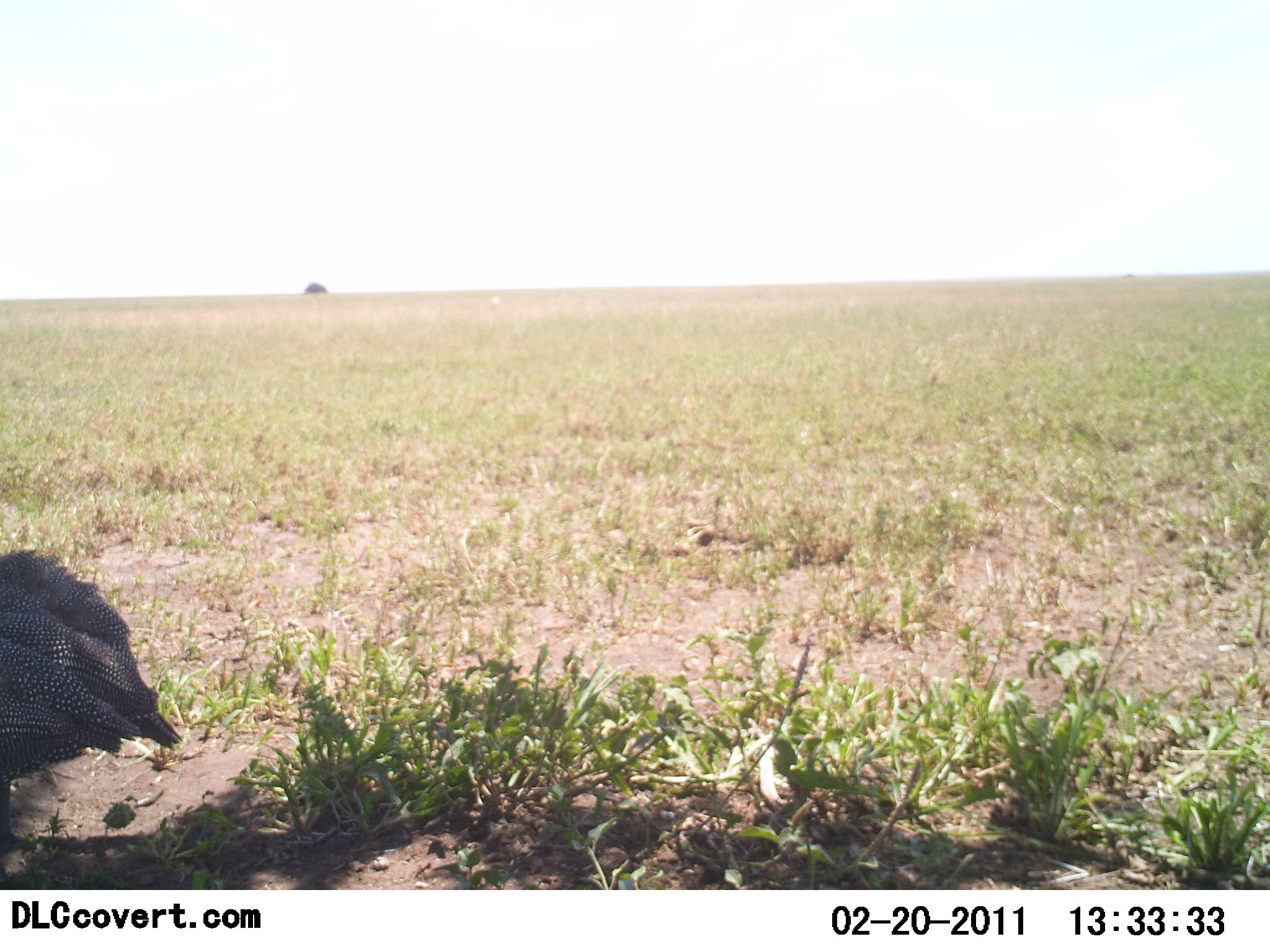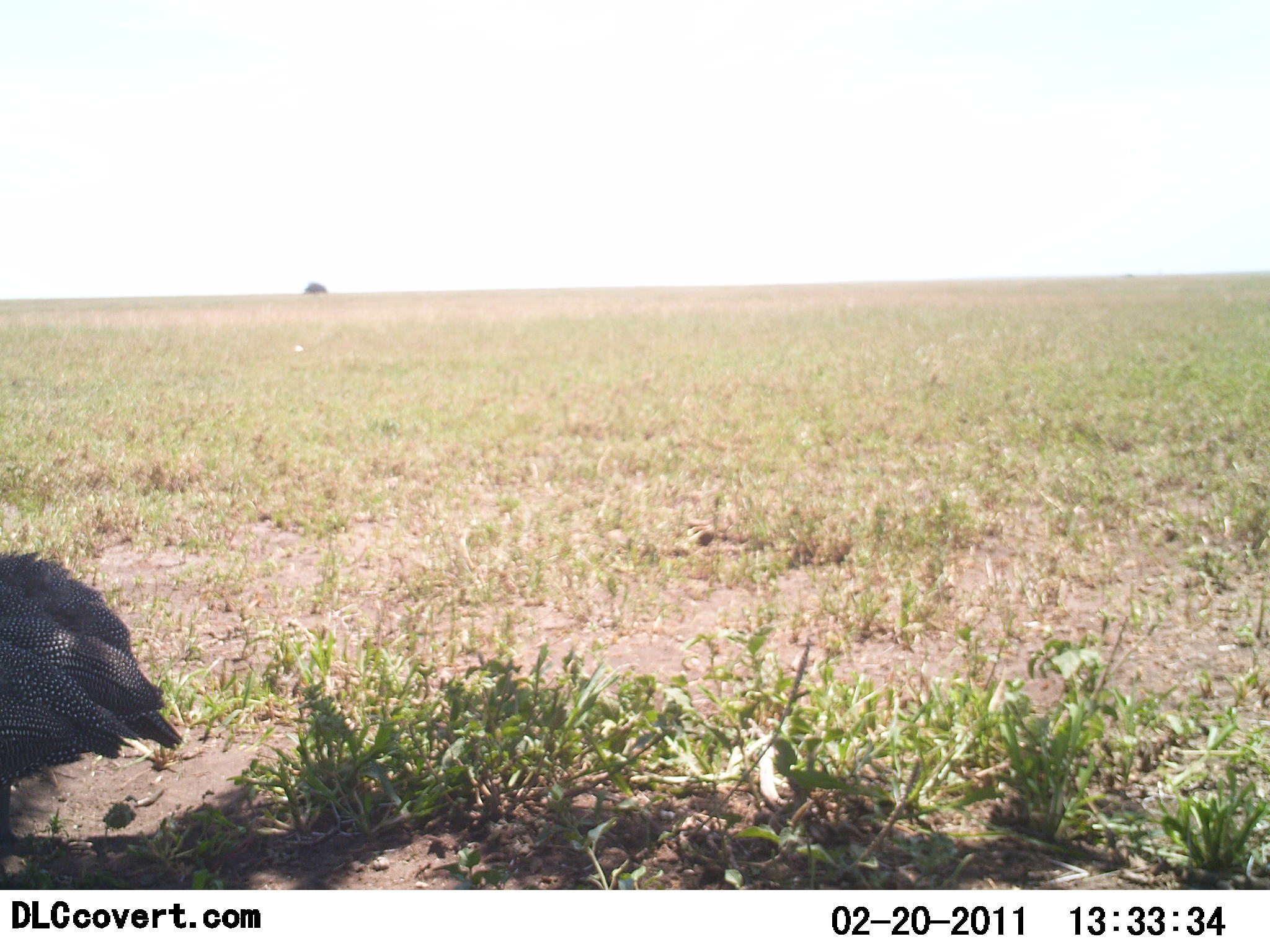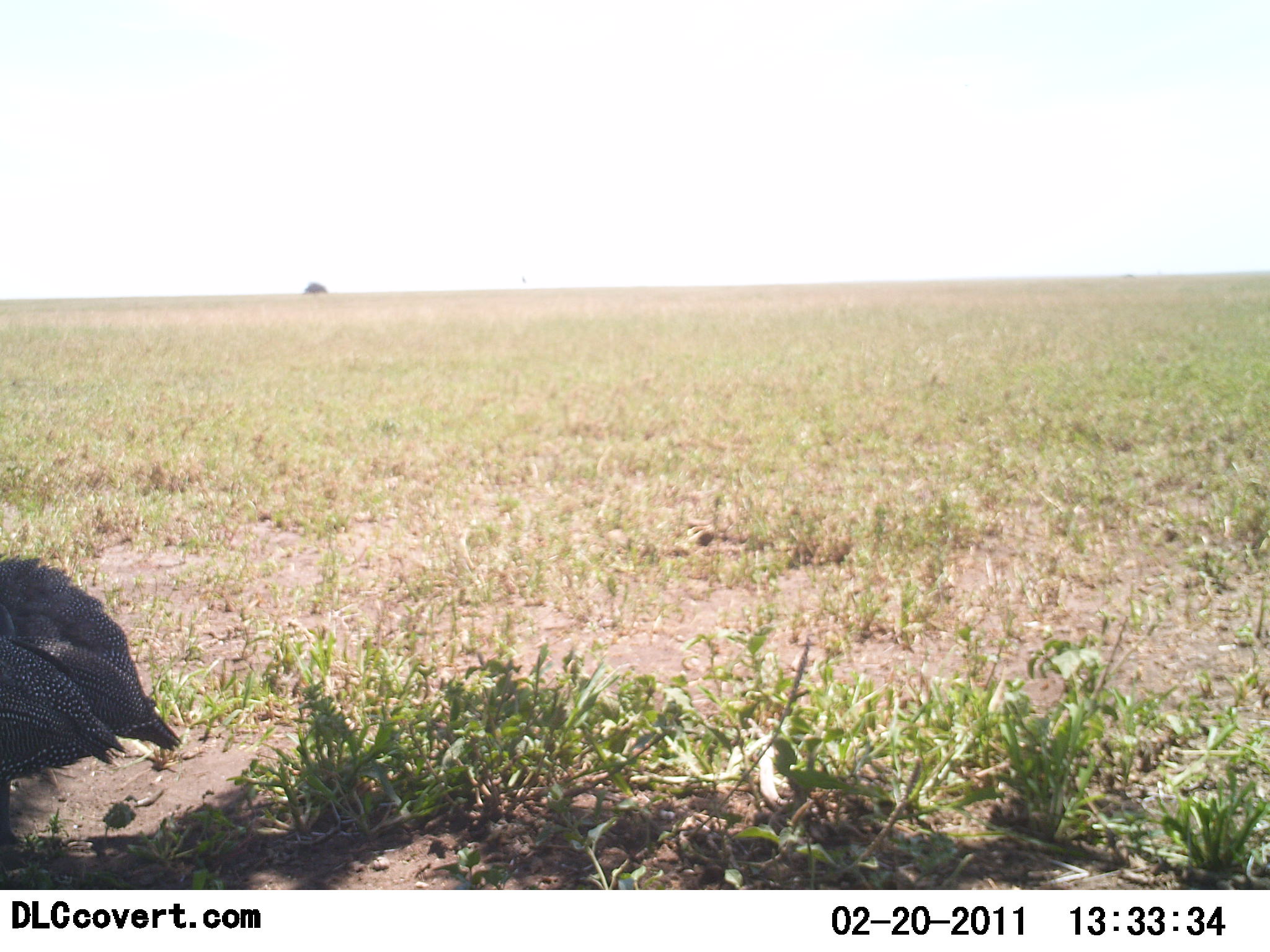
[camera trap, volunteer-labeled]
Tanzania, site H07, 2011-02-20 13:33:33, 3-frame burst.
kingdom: Animalia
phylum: Chordata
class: Aves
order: Galliformes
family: Numididae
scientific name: Numididae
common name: guinea fowl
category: guineafowl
Guineafowl (guinea fowl) (Numididae), count 1. Behavior (volunteer vote fractions): standing 91%, resting 9%, moving 0%, interacting 0%. Young present (vote fraction): 0%. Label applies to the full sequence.